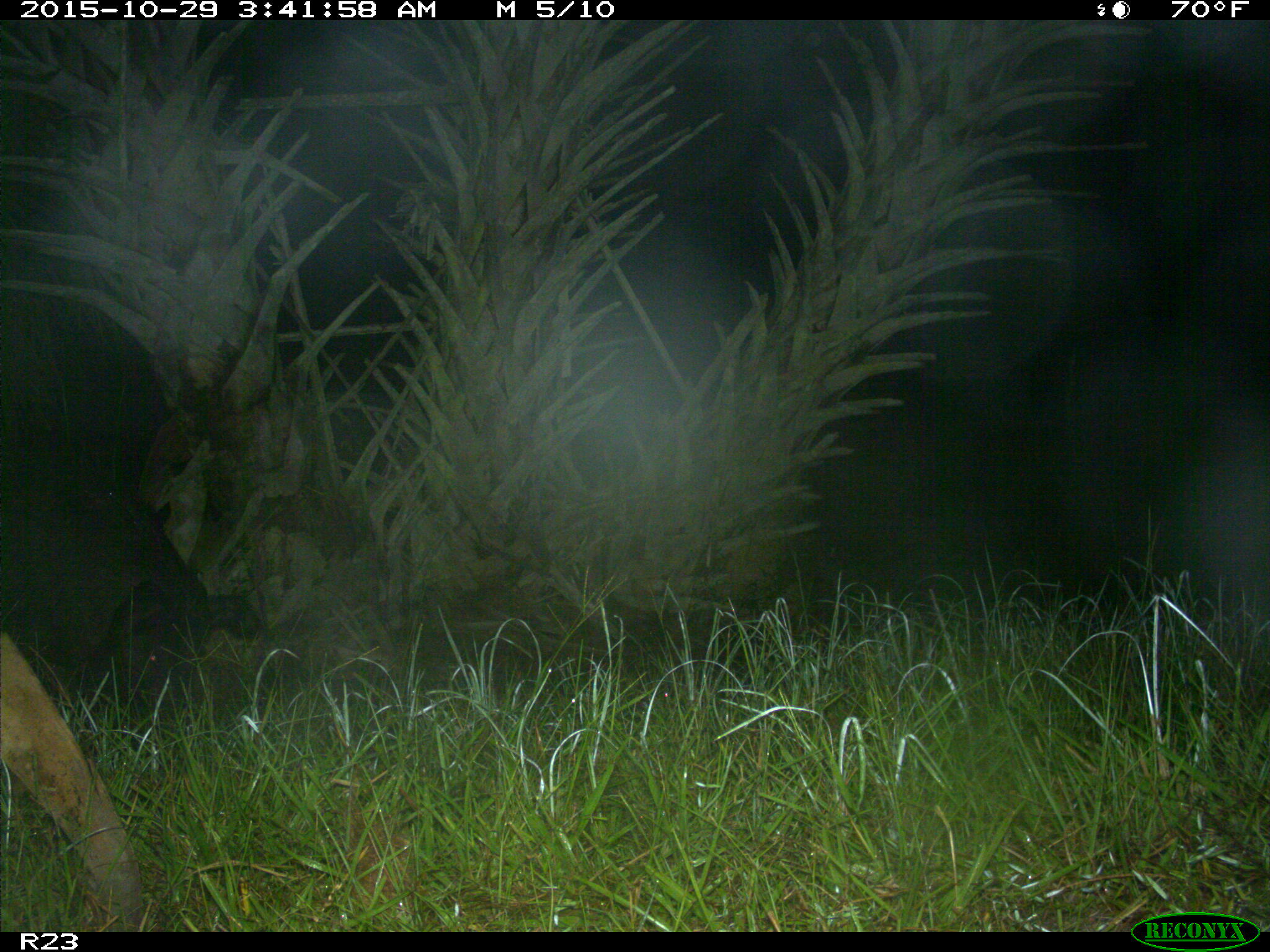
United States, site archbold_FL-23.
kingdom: Animalia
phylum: Chordata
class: Mammalia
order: Artiodactyla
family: Suidae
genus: Sus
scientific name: Sus scrofa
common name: wild boar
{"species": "Sus scrofa (wild boar)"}